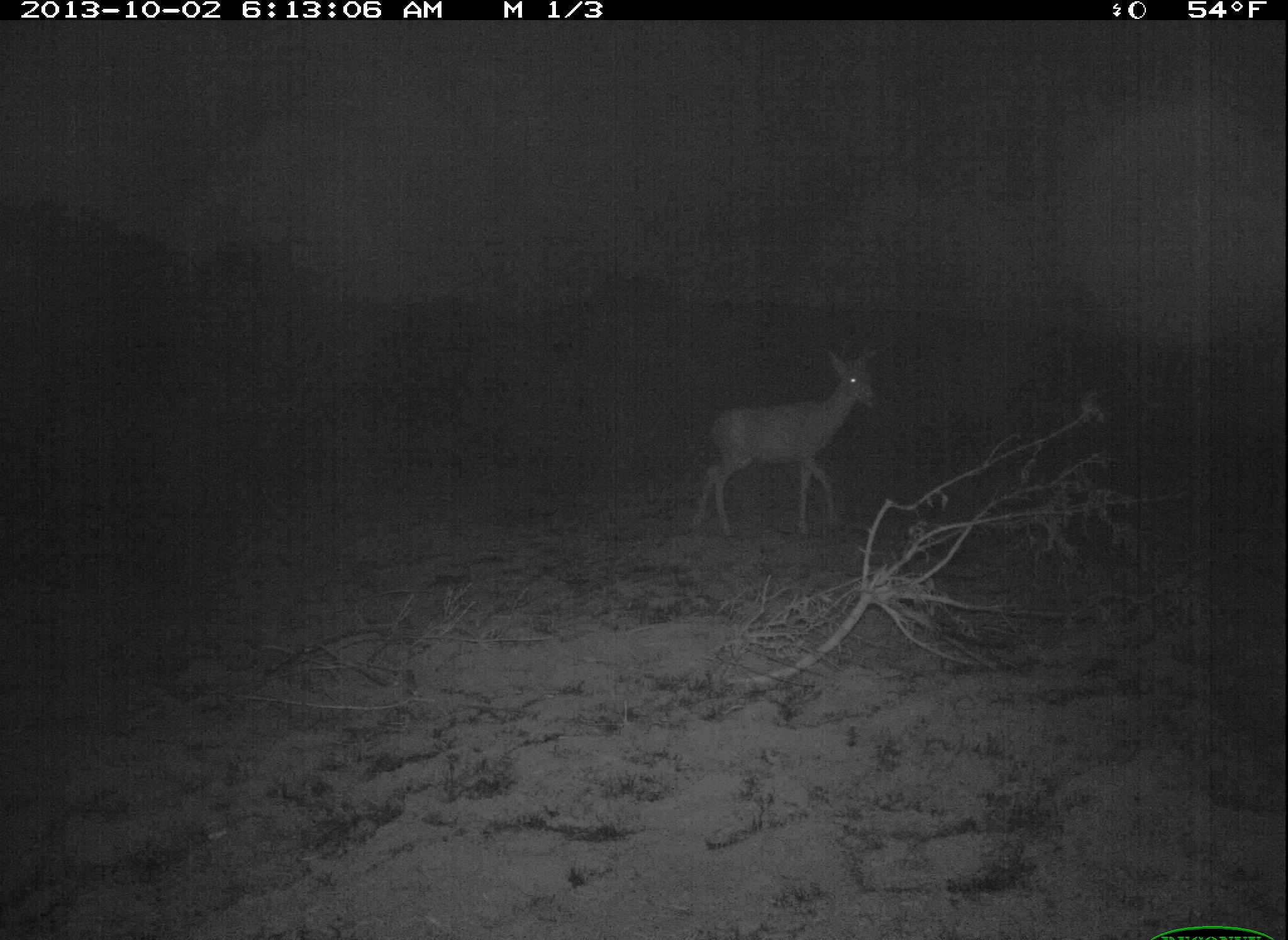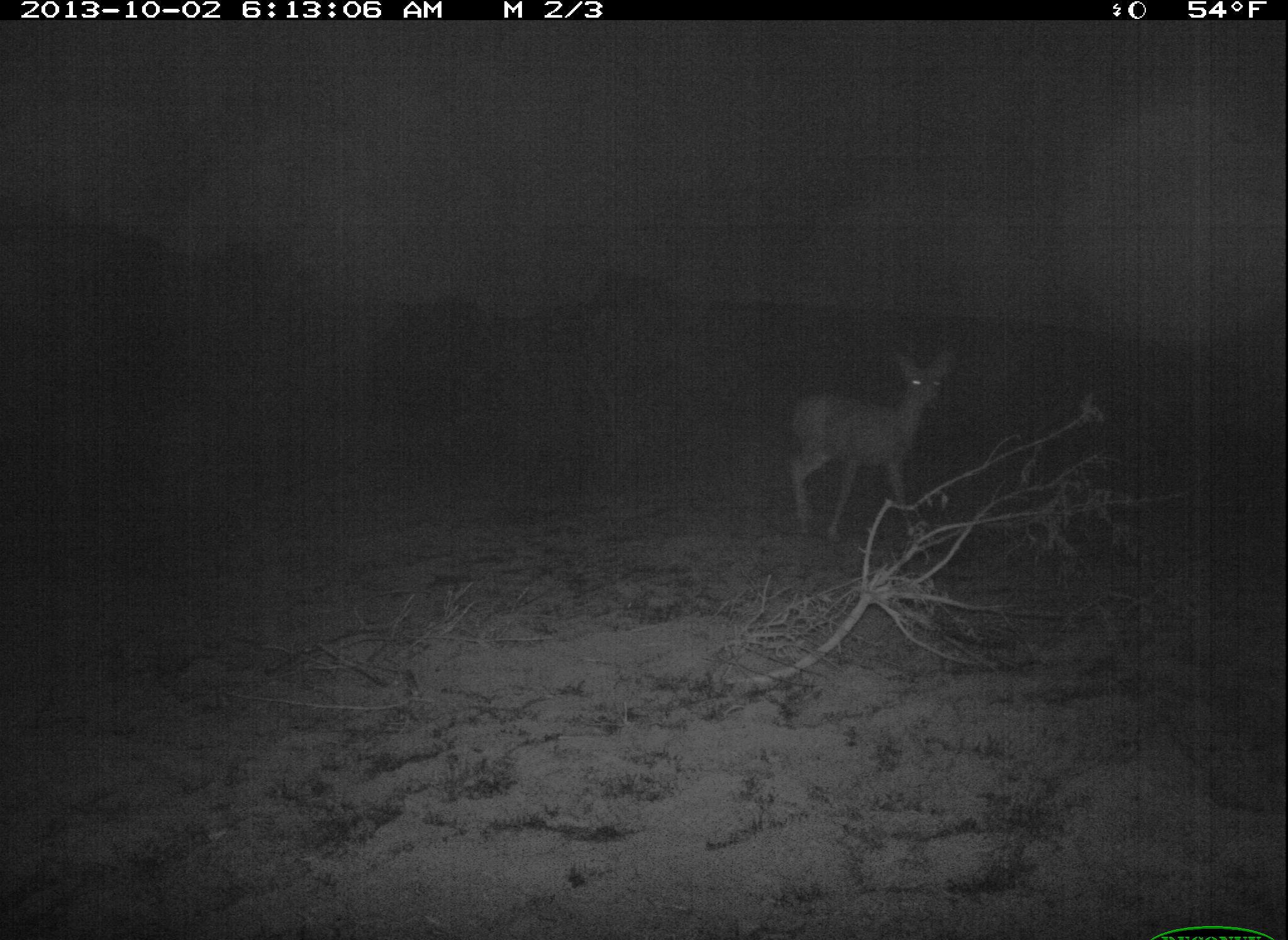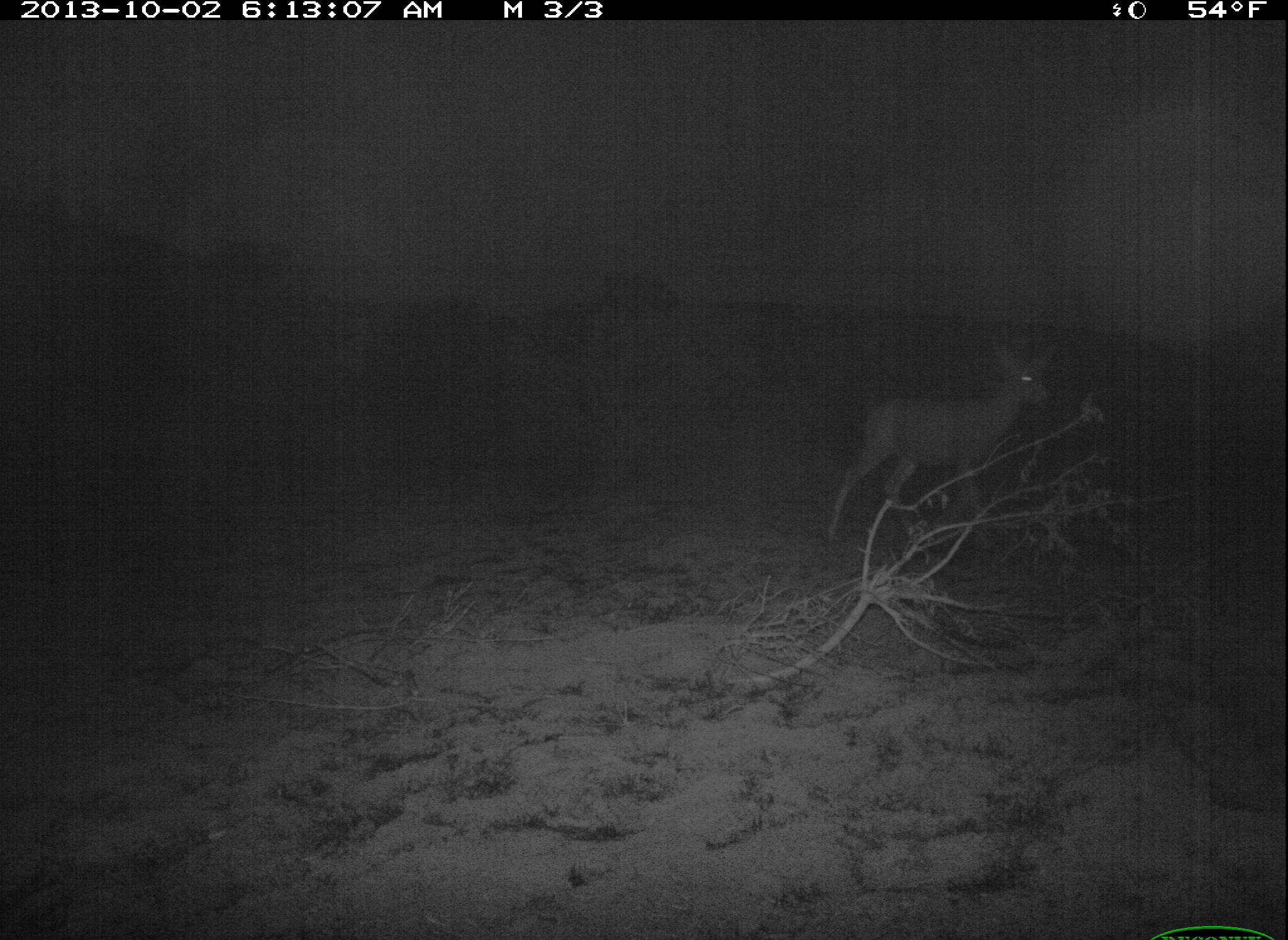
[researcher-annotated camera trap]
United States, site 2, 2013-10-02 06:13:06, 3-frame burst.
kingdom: Animalia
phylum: Chordata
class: Mammalia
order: Artiodactyla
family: Cervidae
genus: Odocoileus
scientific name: Odocoileus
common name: deer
Deer (Odocoileus).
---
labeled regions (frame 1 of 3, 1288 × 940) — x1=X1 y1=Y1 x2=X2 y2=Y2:
deer: x1=691 y1=348 x2=877 y2=540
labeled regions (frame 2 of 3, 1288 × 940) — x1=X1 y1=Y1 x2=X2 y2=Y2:
deer: x1=788 y1=347 x2=953 y2=547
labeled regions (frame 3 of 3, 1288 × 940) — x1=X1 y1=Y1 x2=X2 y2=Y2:
deer: x1=824 y1=340 x2=1056 y2=562